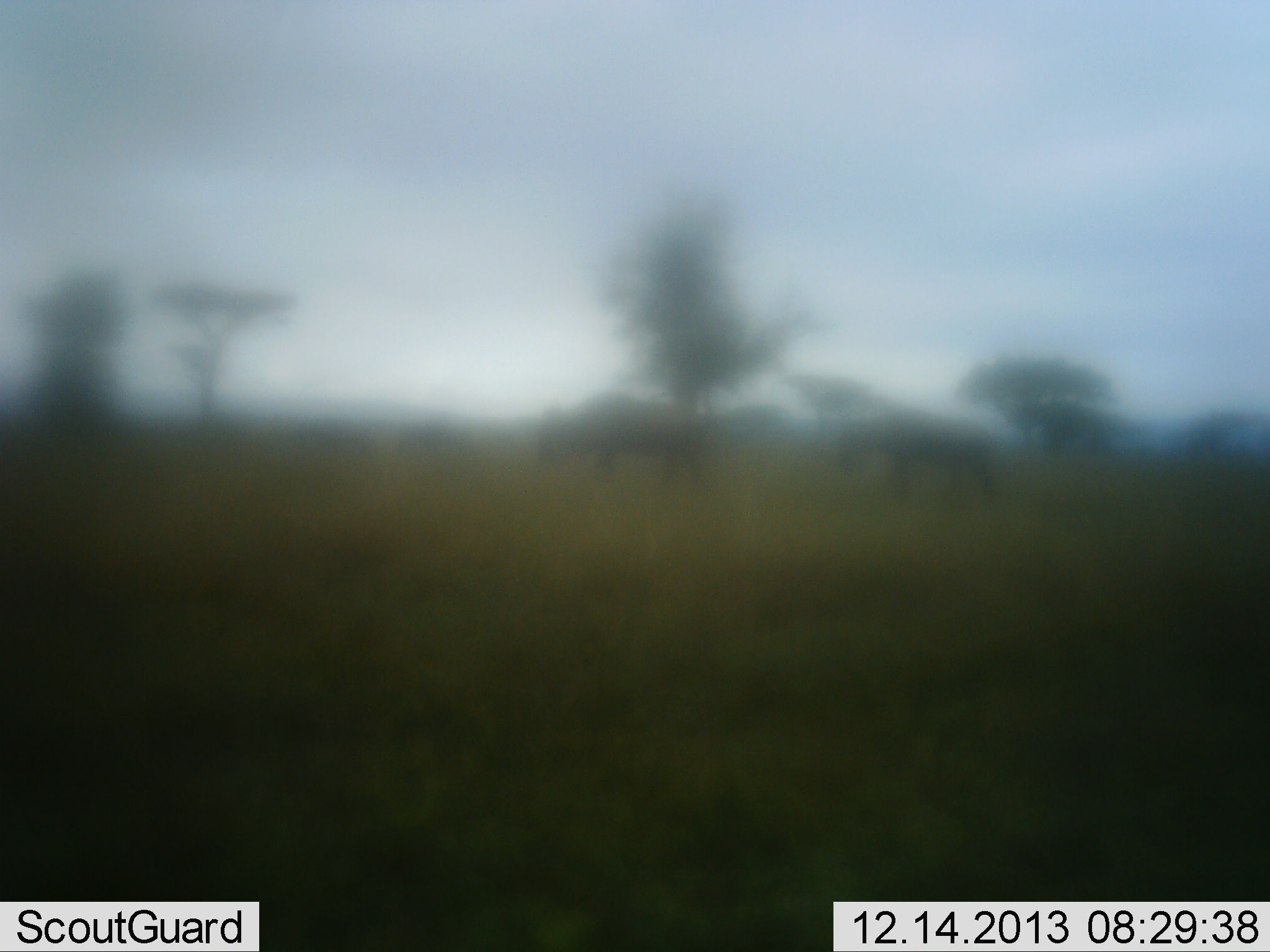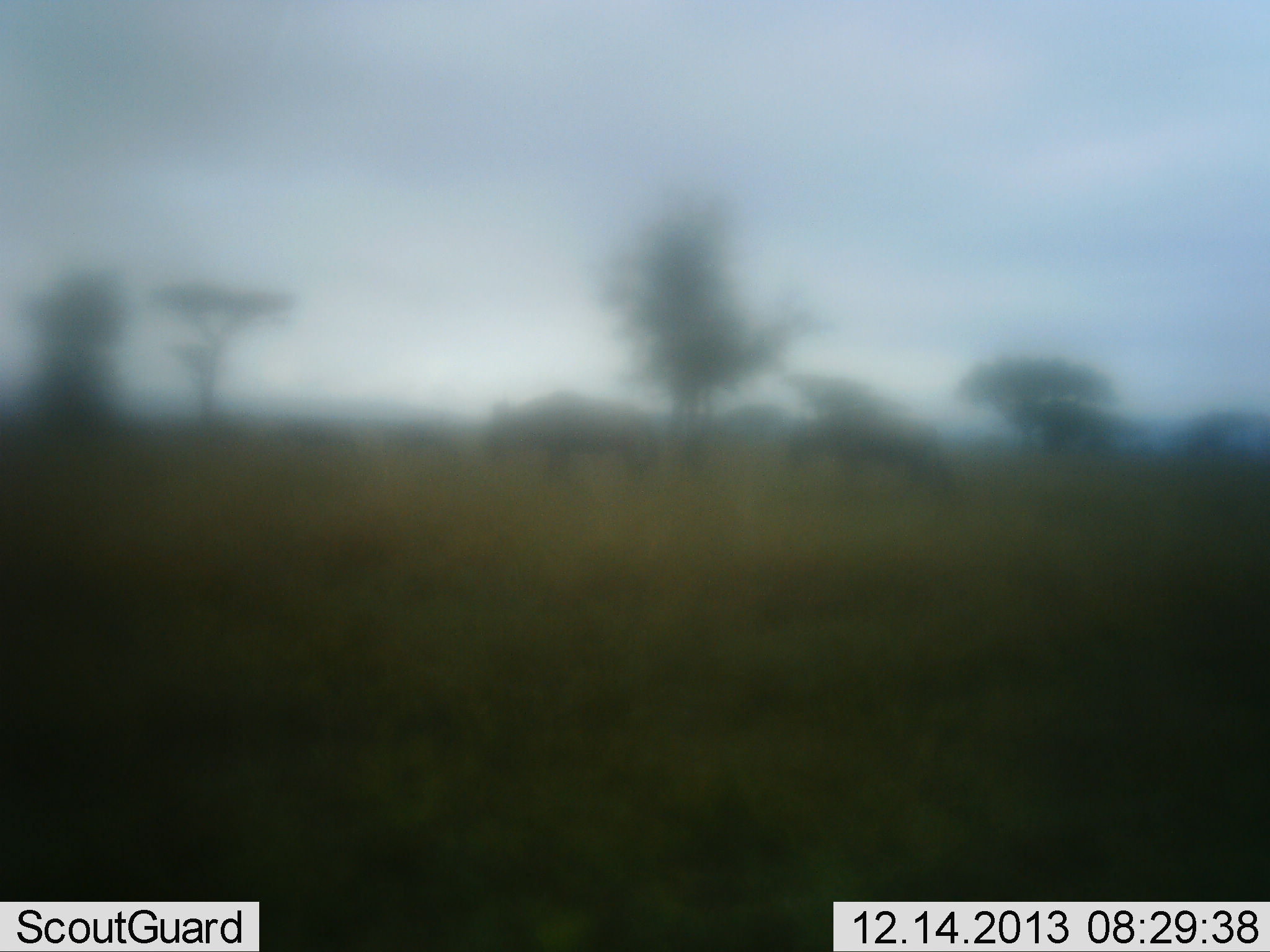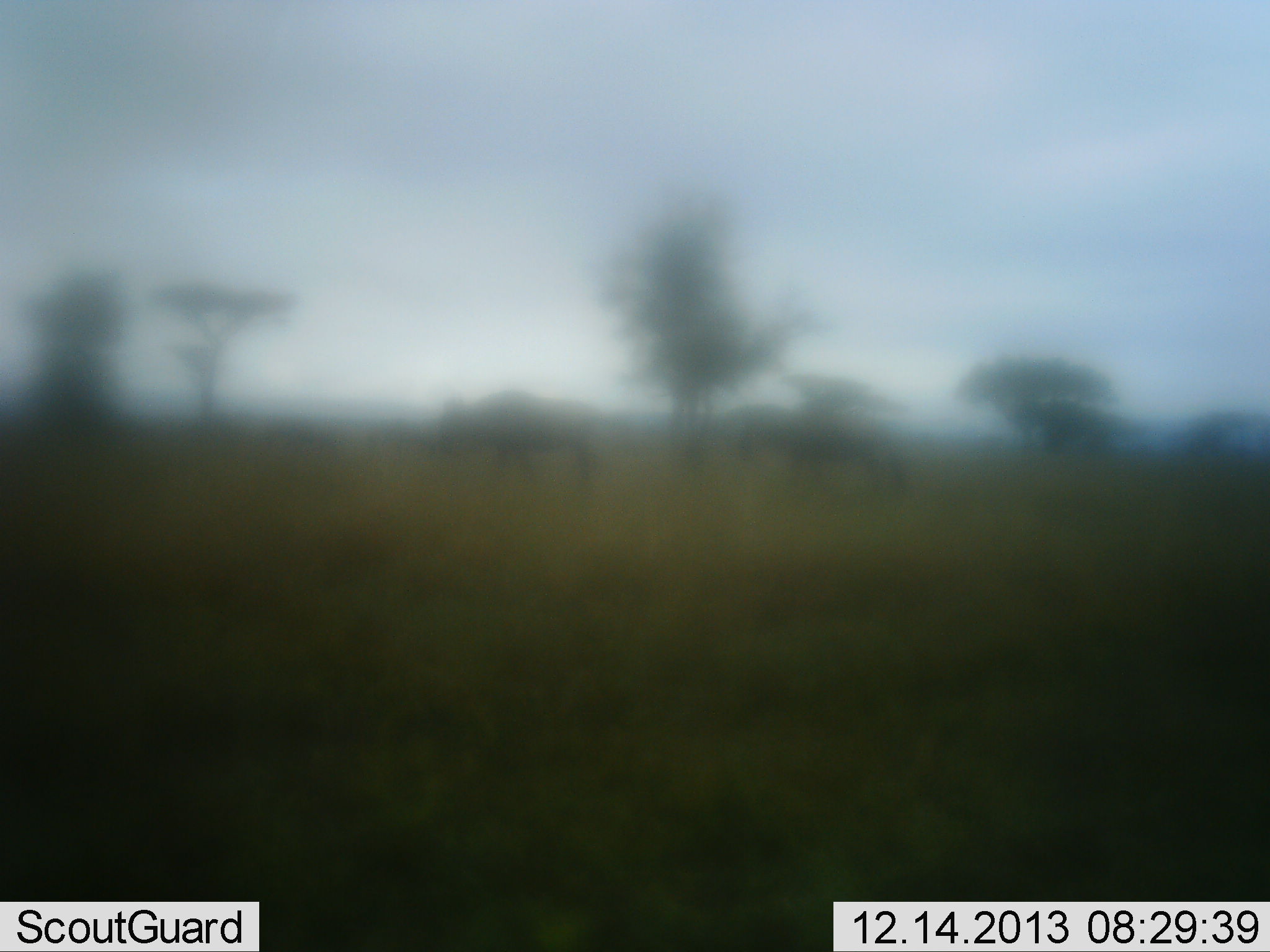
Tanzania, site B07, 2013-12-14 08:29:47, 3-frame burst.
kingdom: Animalia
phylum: Chordata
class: Mammalia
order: Artiodactyla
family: Bovidae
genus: Connochaetes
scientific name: Connochaetes taurinus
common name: blue wildebeest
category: wildebeest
Wildebeest (blue wildebeest) (Connochaetes taurinus), count 4. Behavior (volunteer vote fractions): standing 8%, resting 0%, moving 100%, interacting 0%. Young present (vote fraction): 0%. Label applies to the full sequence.